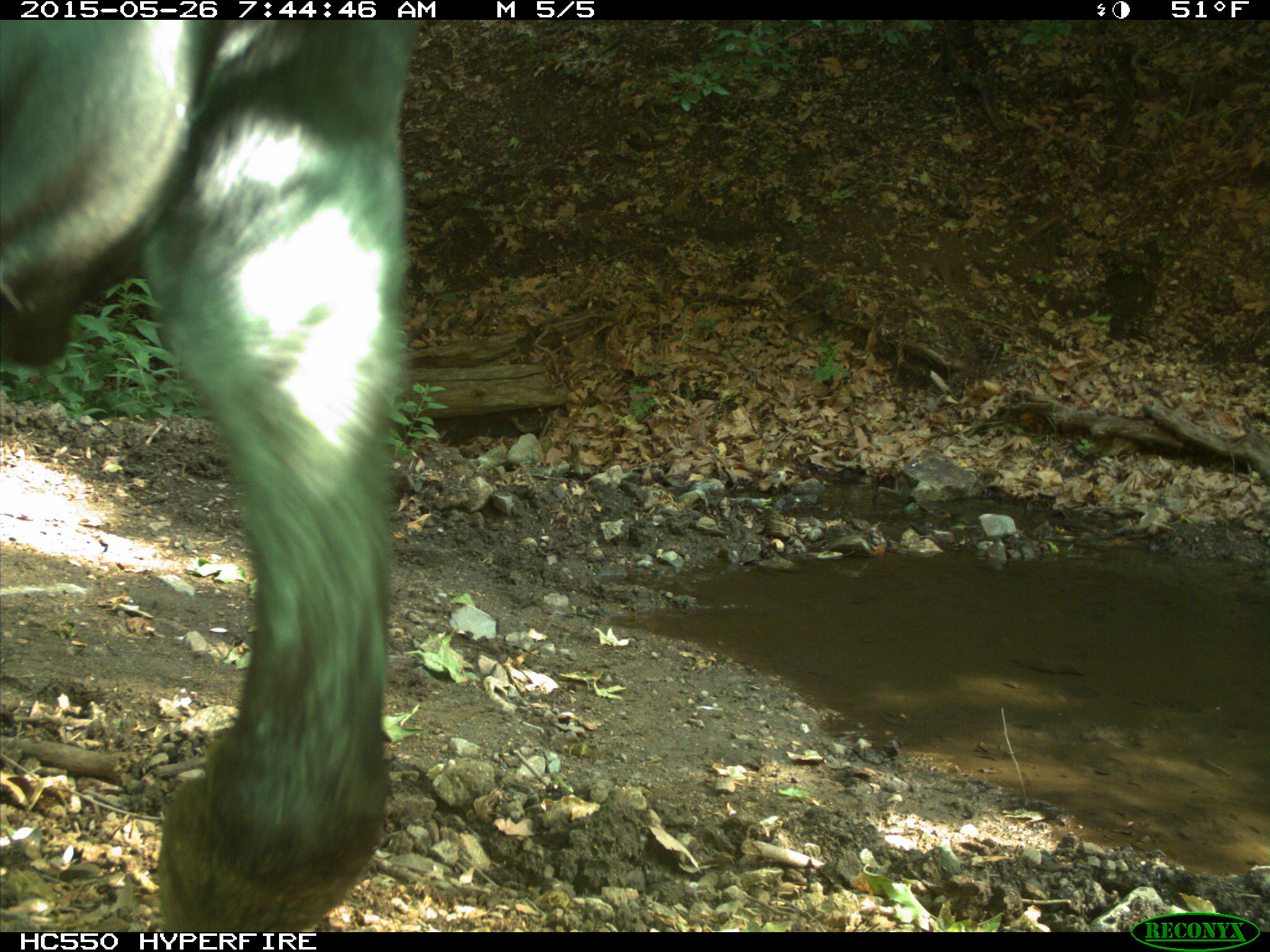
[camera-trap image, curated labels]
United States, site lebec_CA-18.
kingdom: Animalia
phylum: Chordata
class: Mammalia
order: Artiodactyla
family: Bovidae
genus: Bos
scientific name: Bos taurus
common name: domestic cow